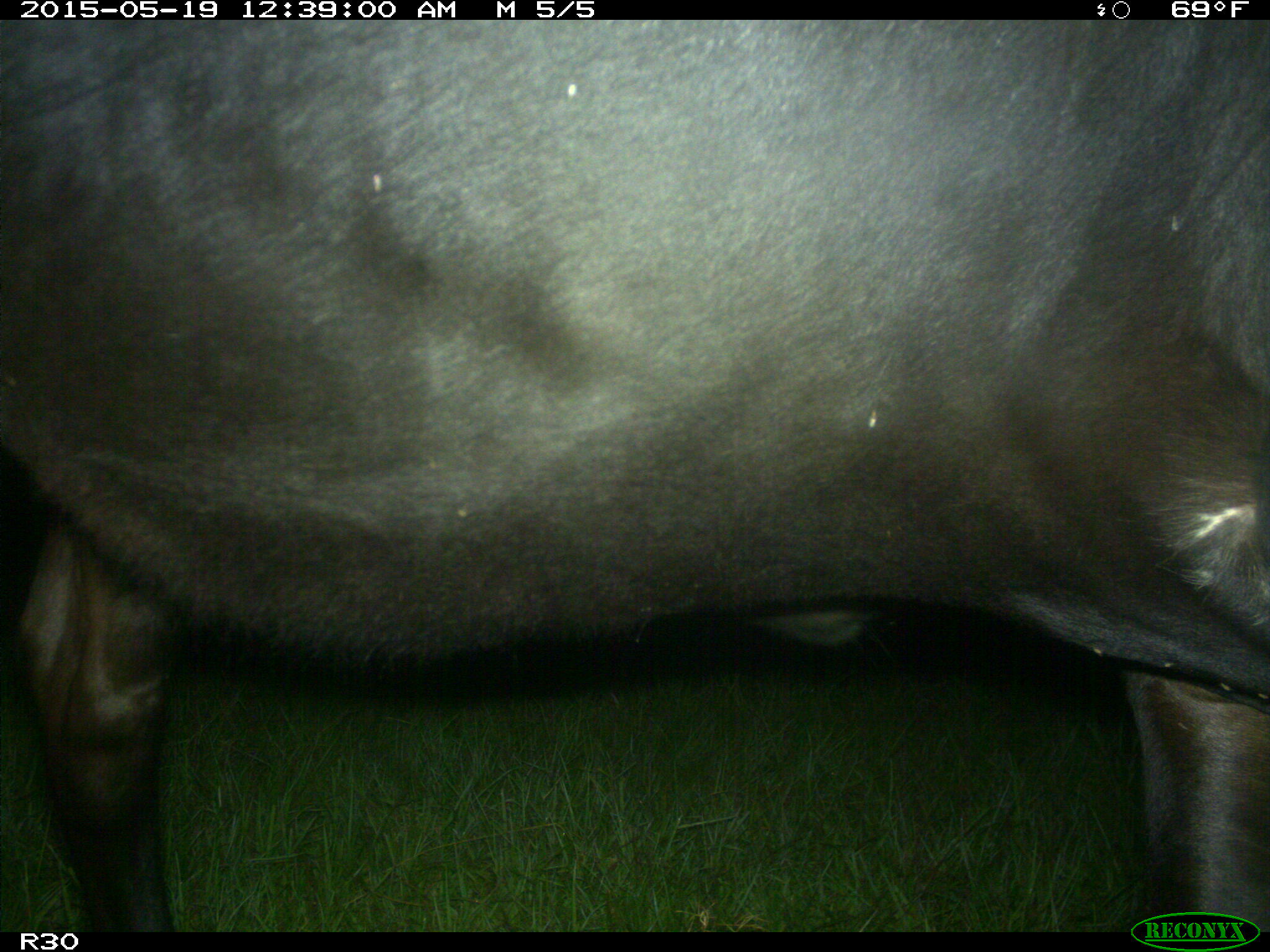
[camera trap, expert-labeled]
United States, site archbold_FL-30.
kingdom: Animalia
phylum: Chordata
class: Mammalia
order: Artiodactyla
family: Bovidae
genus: Bos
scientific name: Bos taurus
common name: domestic cow